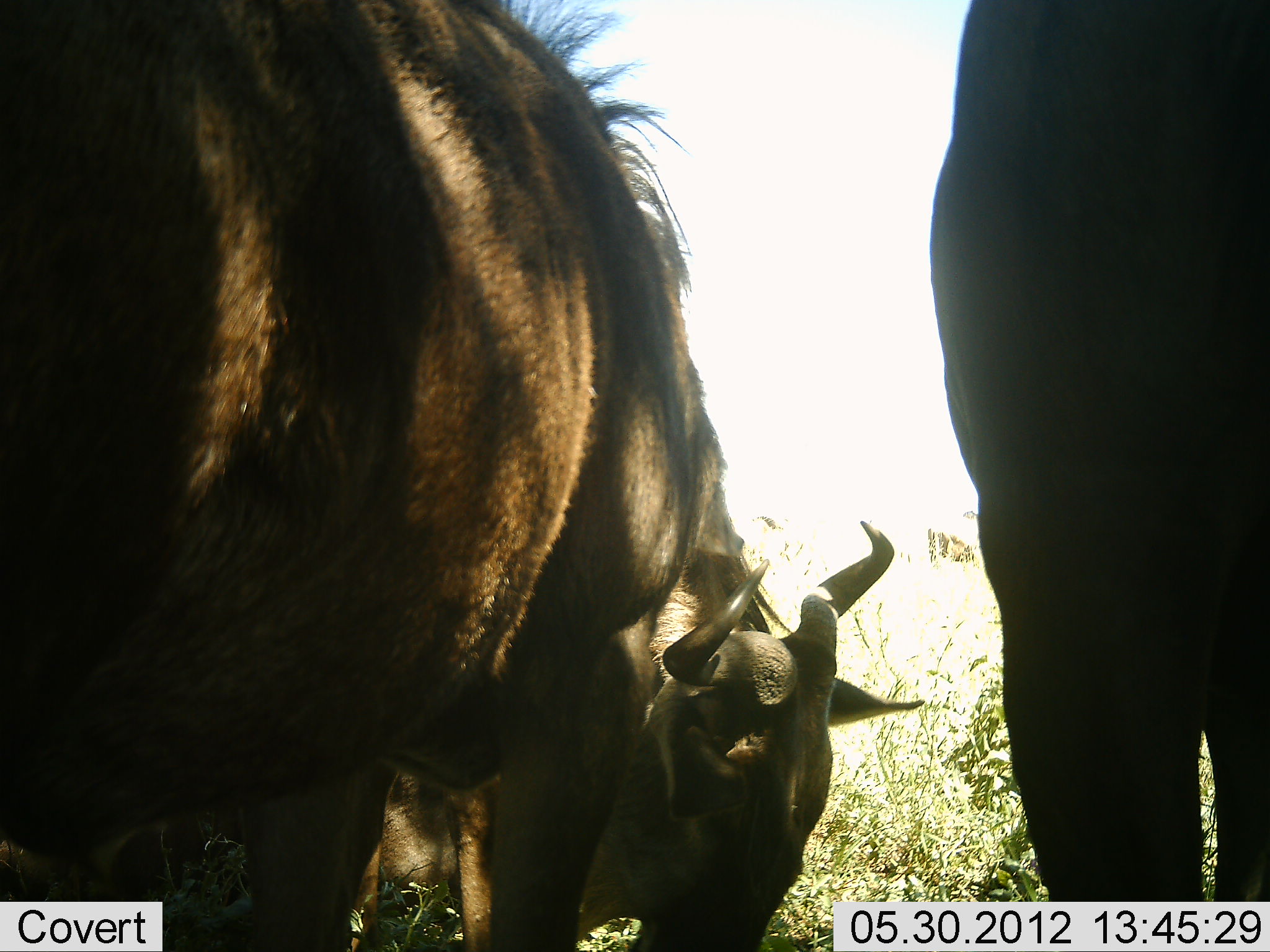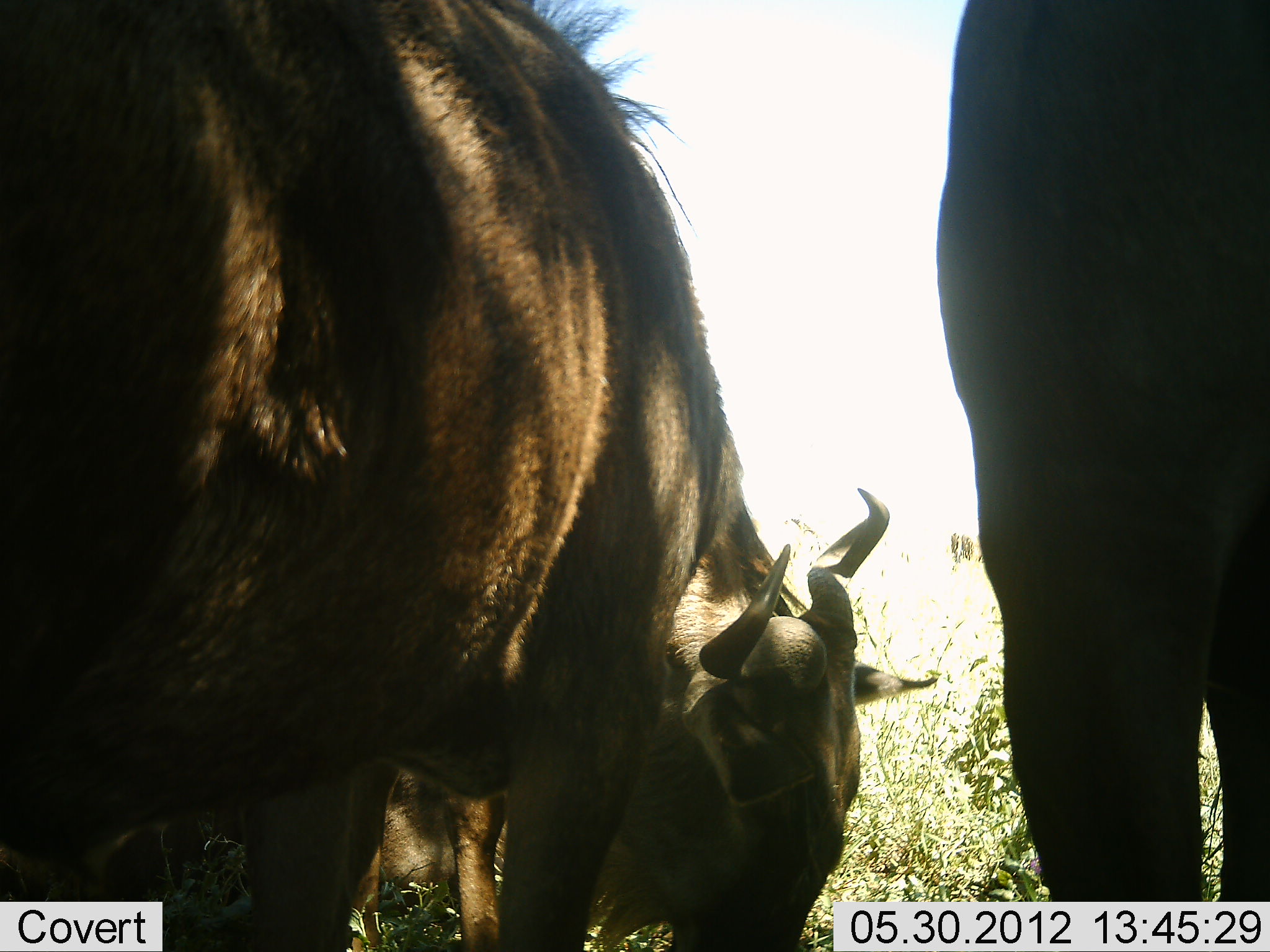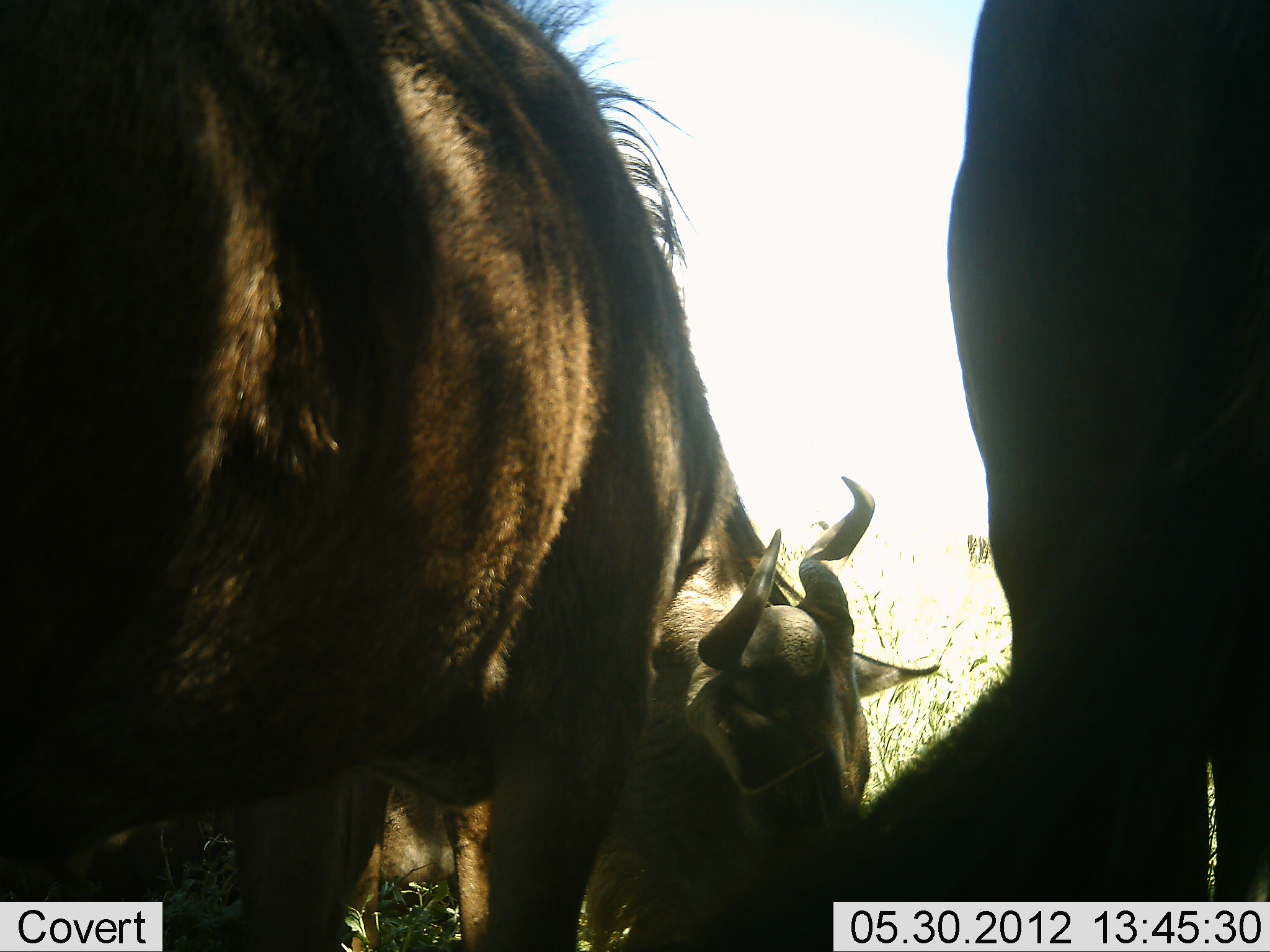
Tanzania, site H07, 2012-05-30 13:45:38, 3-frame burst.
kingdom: Animalia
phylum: Chordata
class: Mammalia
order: Artiodactyla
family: Bovidae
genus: Connochaetes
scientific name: Connochaetes taurinus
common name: blue wildebeest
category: wildebeest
Wildebeest (blue wildebeest) (Connochaetes taurinus), count 3. Behavior (volunteer vote fractions): standing 70%, resting 20%, moving 0%, interacting 0%. Young present (vote fraction): 0%. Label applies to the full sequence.